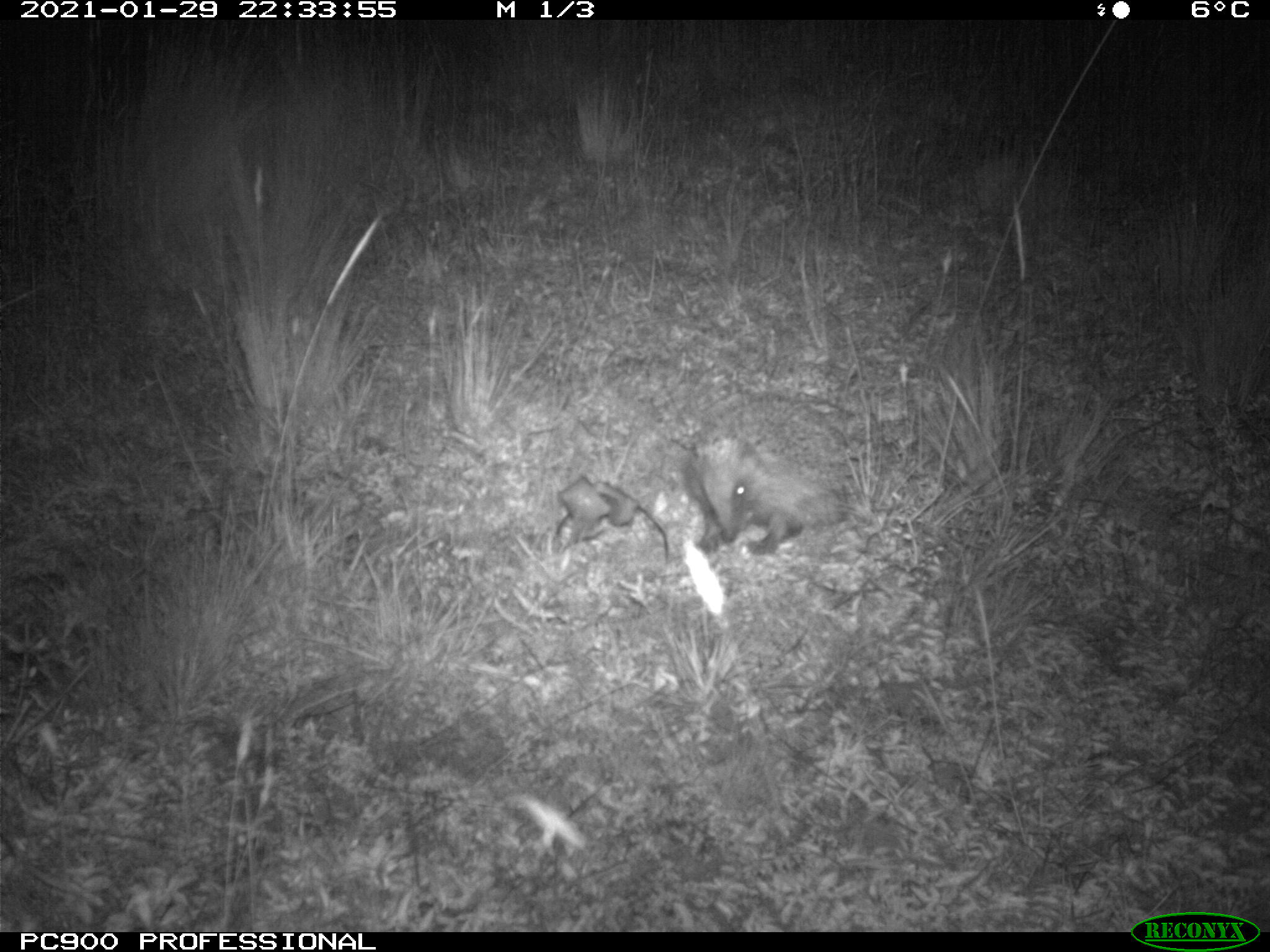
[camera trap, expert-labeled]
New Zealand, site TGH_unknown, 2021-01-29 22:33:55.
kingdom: Animalia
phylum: Chordata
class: Mammalia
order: Eulipotyphla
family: Erinaceidae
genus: Erinaceus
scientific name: Erinaceus europaeus europaeus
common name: european hedgehog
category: hedgehog